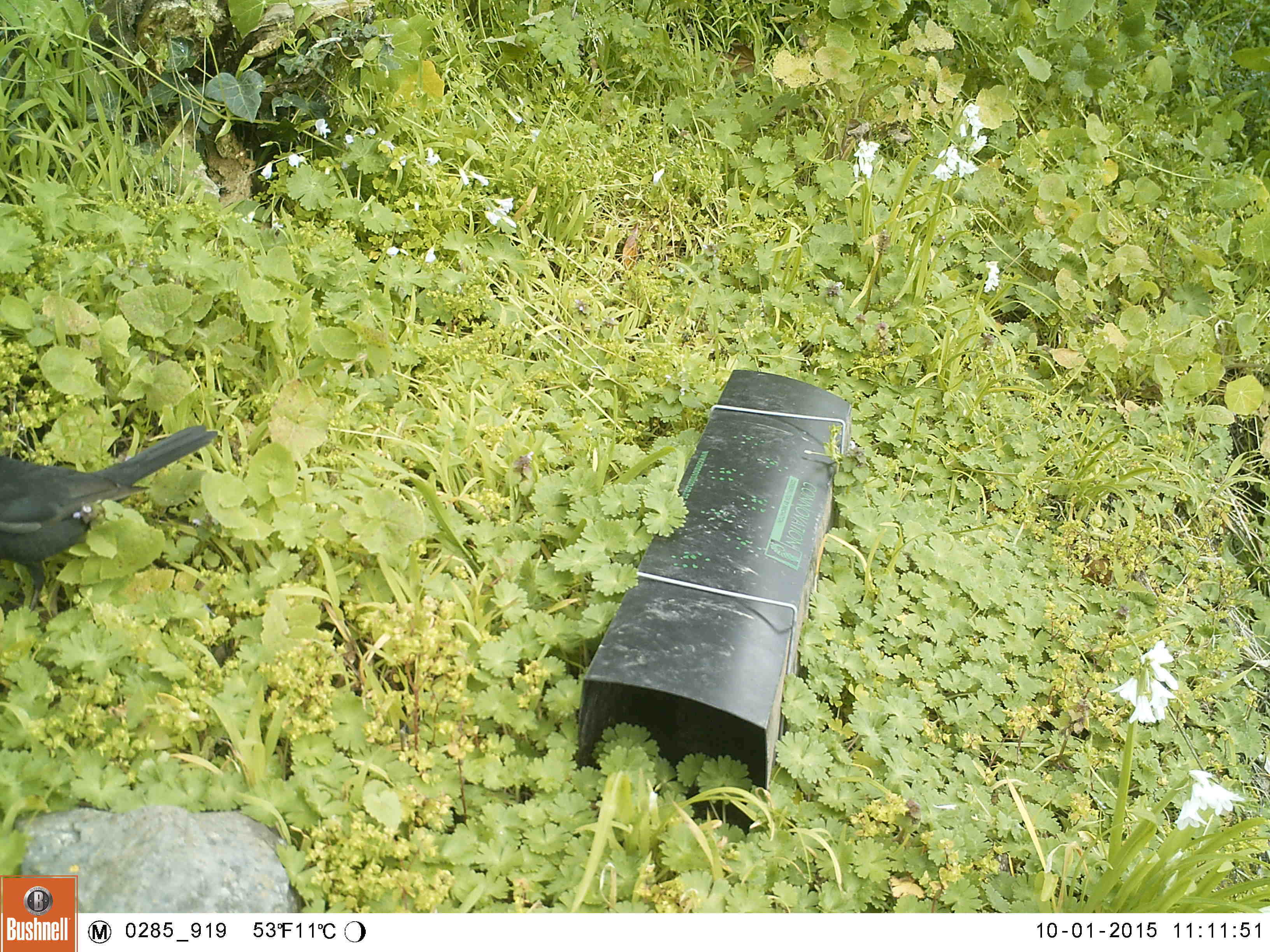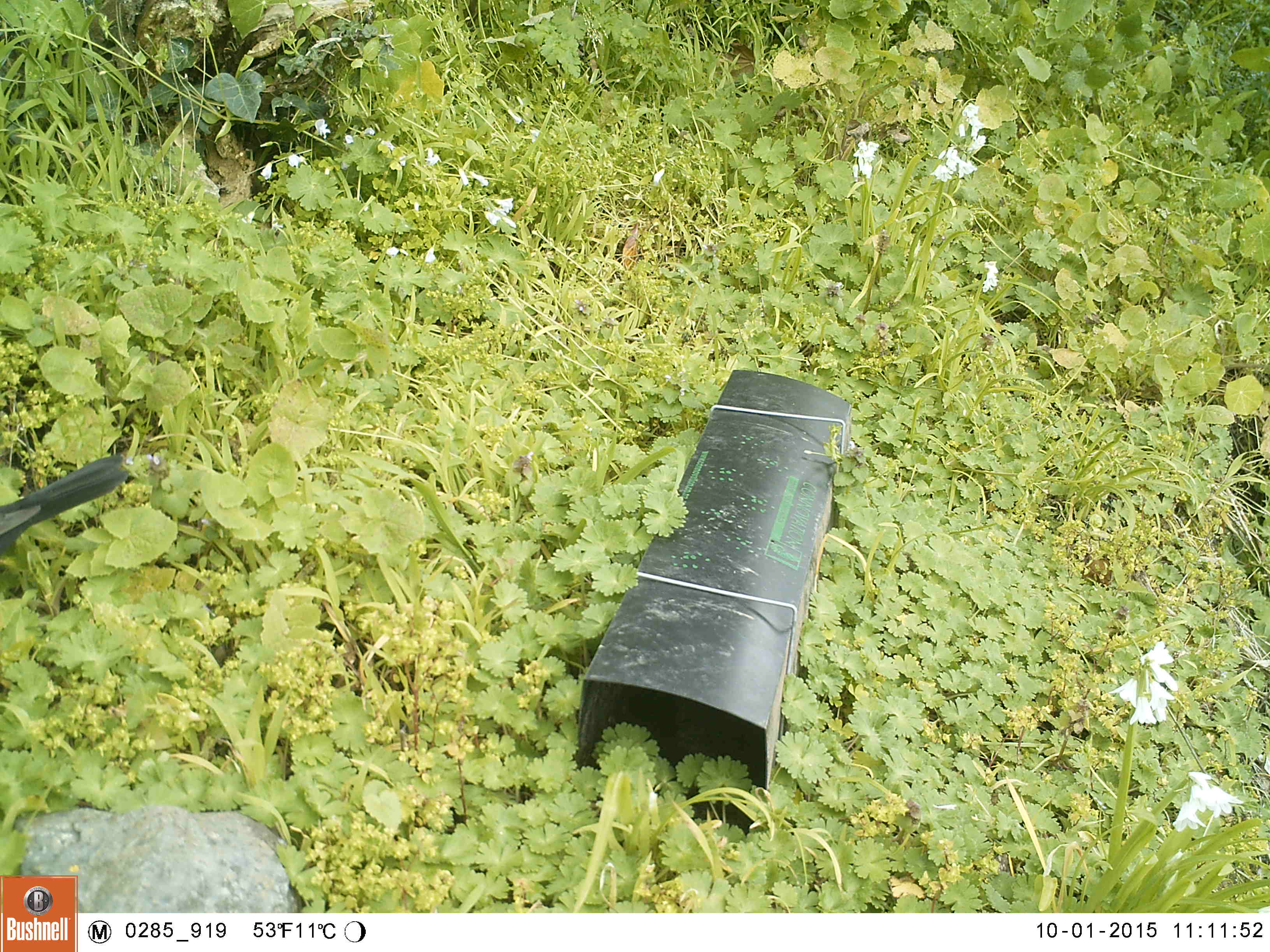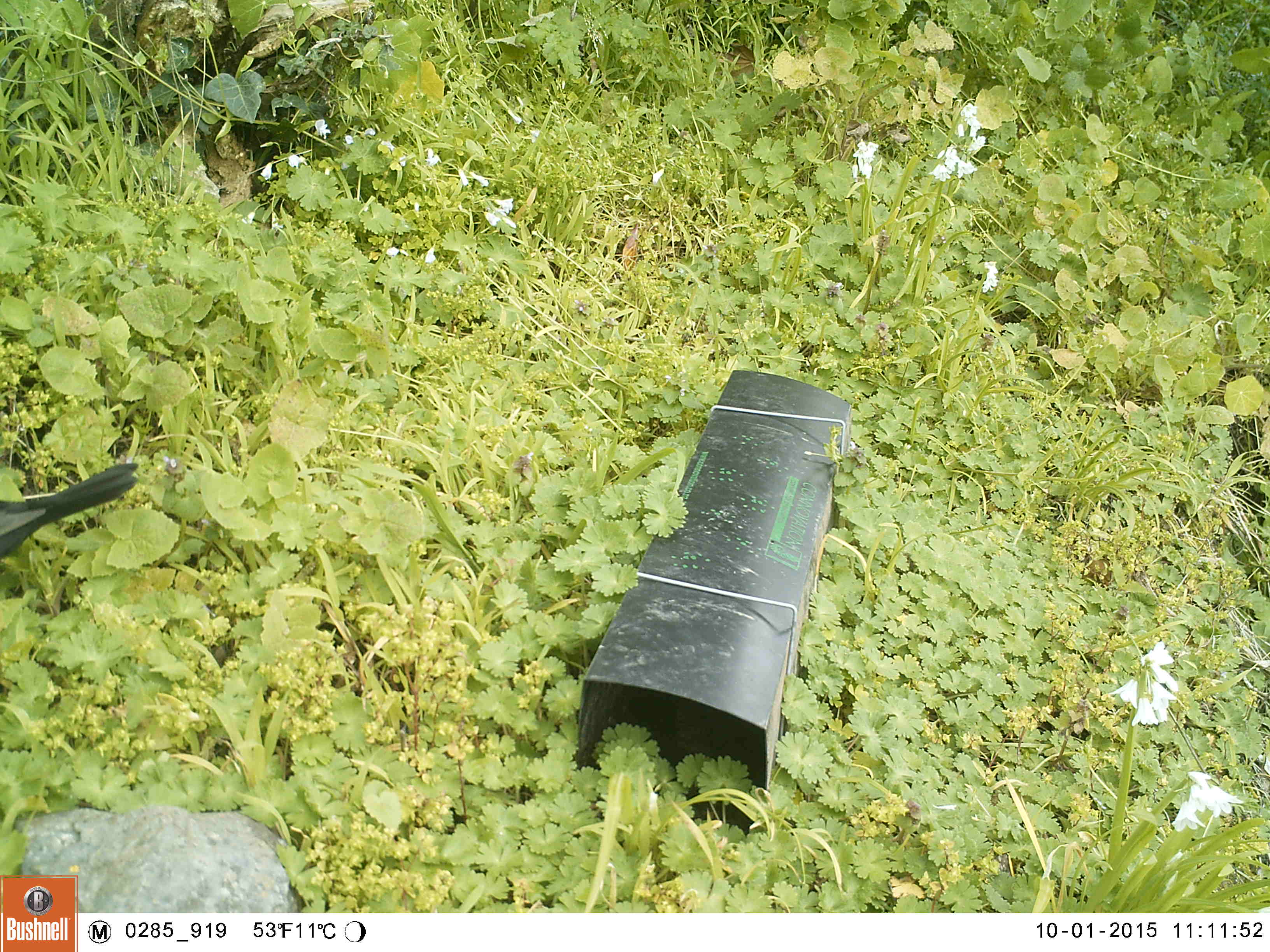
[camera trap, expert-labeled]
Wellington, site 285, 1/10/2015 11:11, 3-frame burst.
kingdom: Animalia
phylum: Chordata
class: Aves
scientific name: Aves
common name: bird